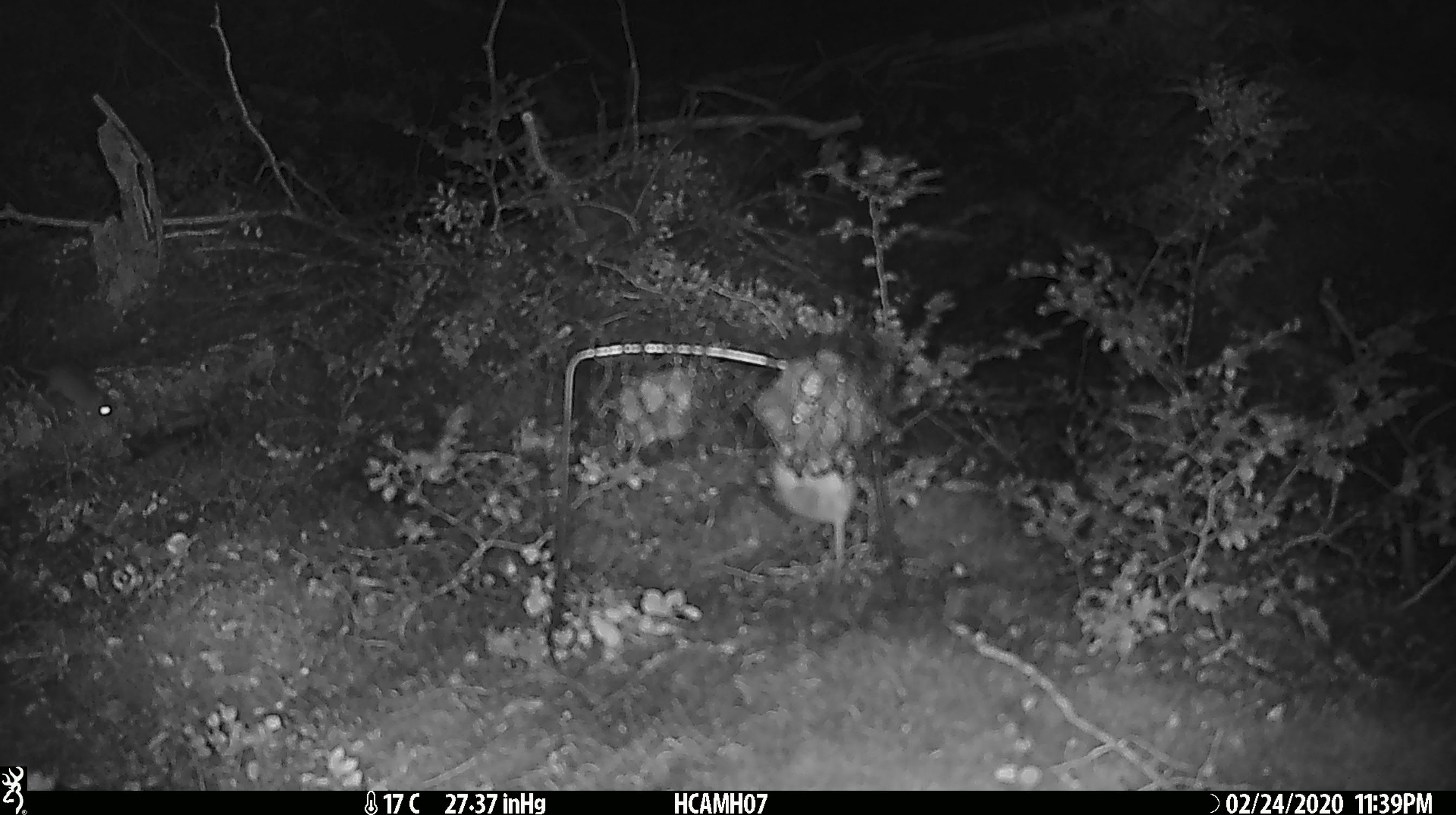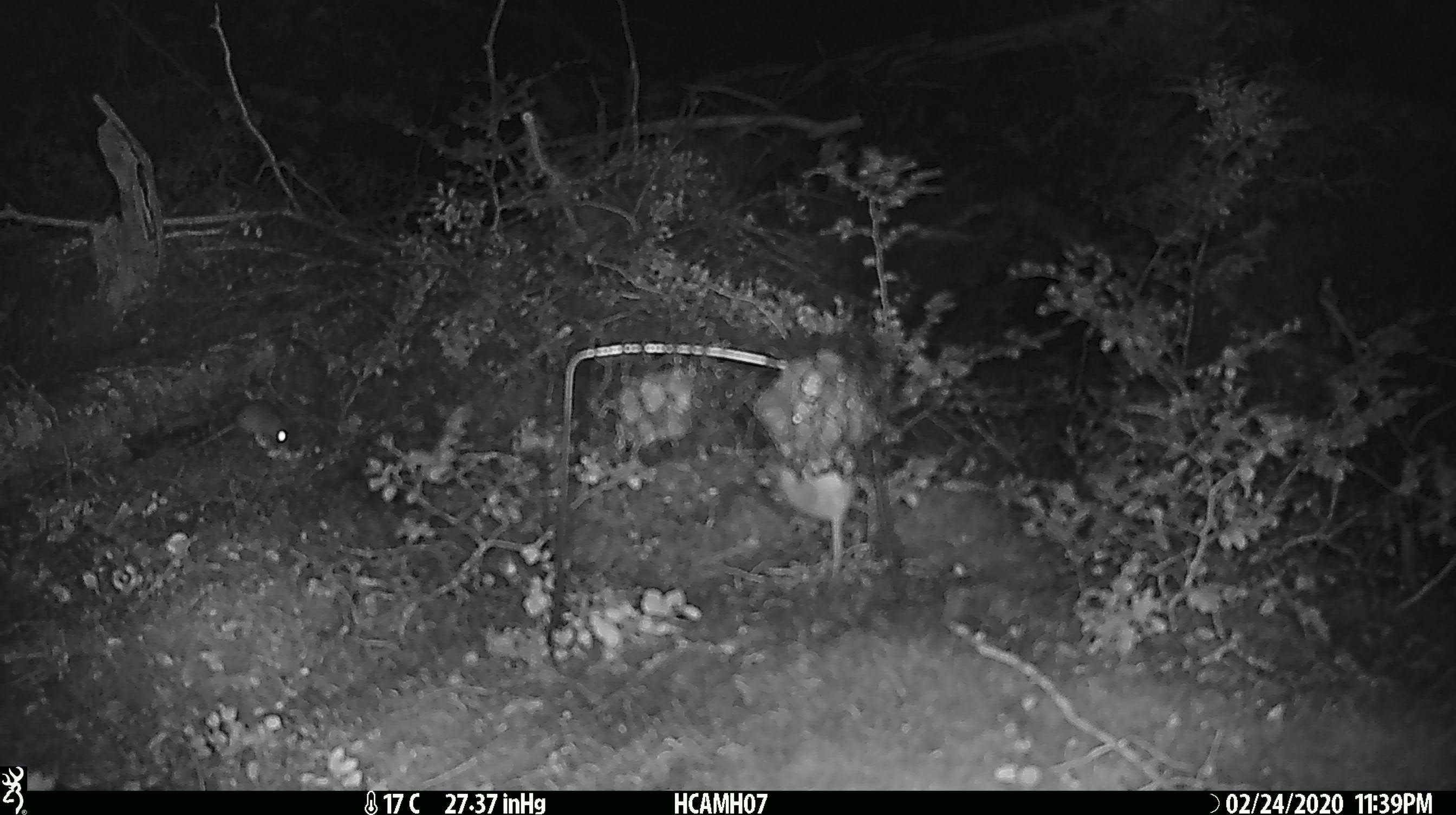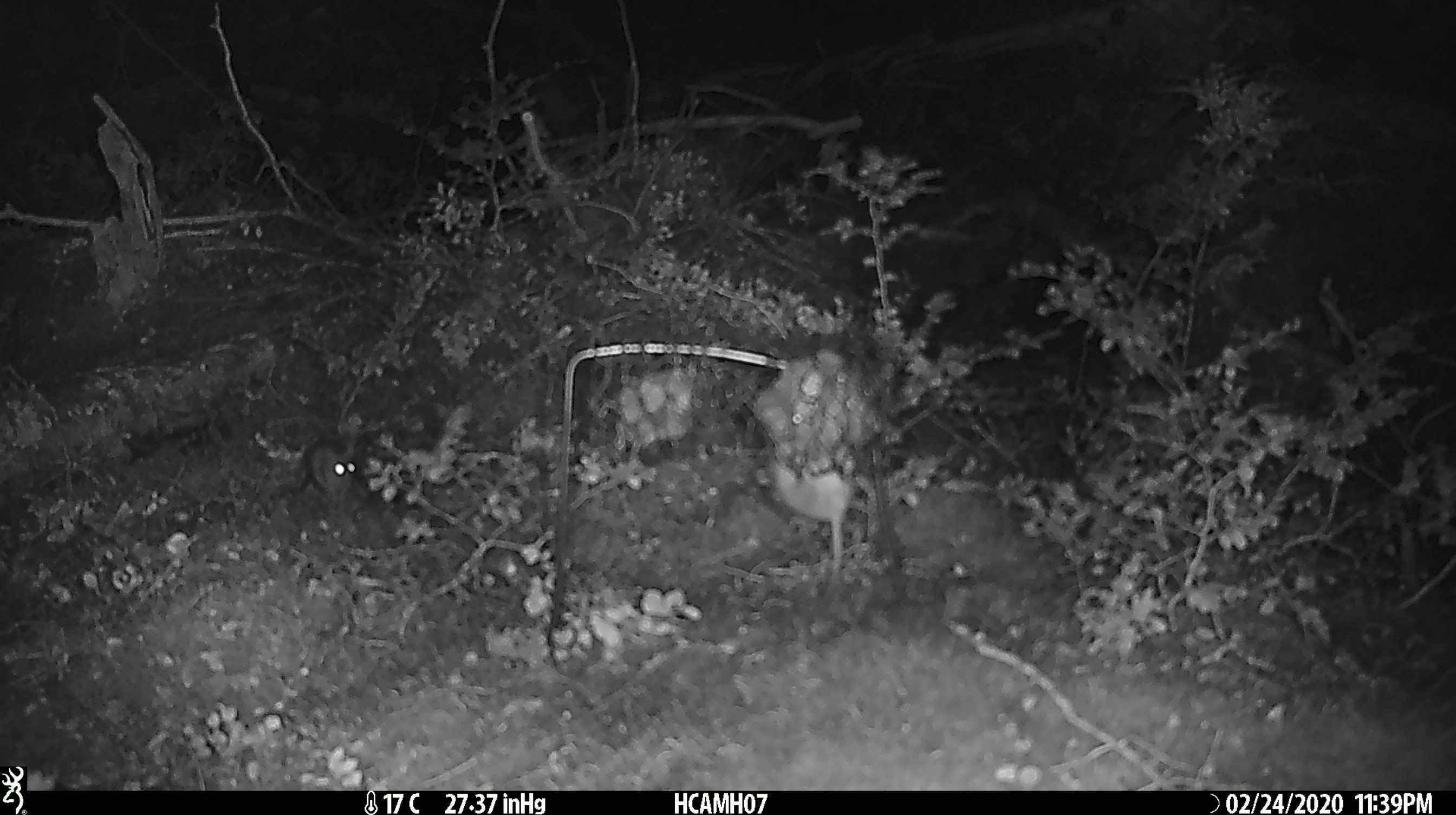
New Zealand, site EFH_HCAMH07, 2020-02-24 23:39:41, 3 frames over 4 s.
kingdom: Animalia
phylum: Chordata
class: Mammalia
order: Rodentia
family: Muridae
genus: Mus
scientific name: Mus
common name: mouse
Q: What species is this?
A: Mouse (Mus).